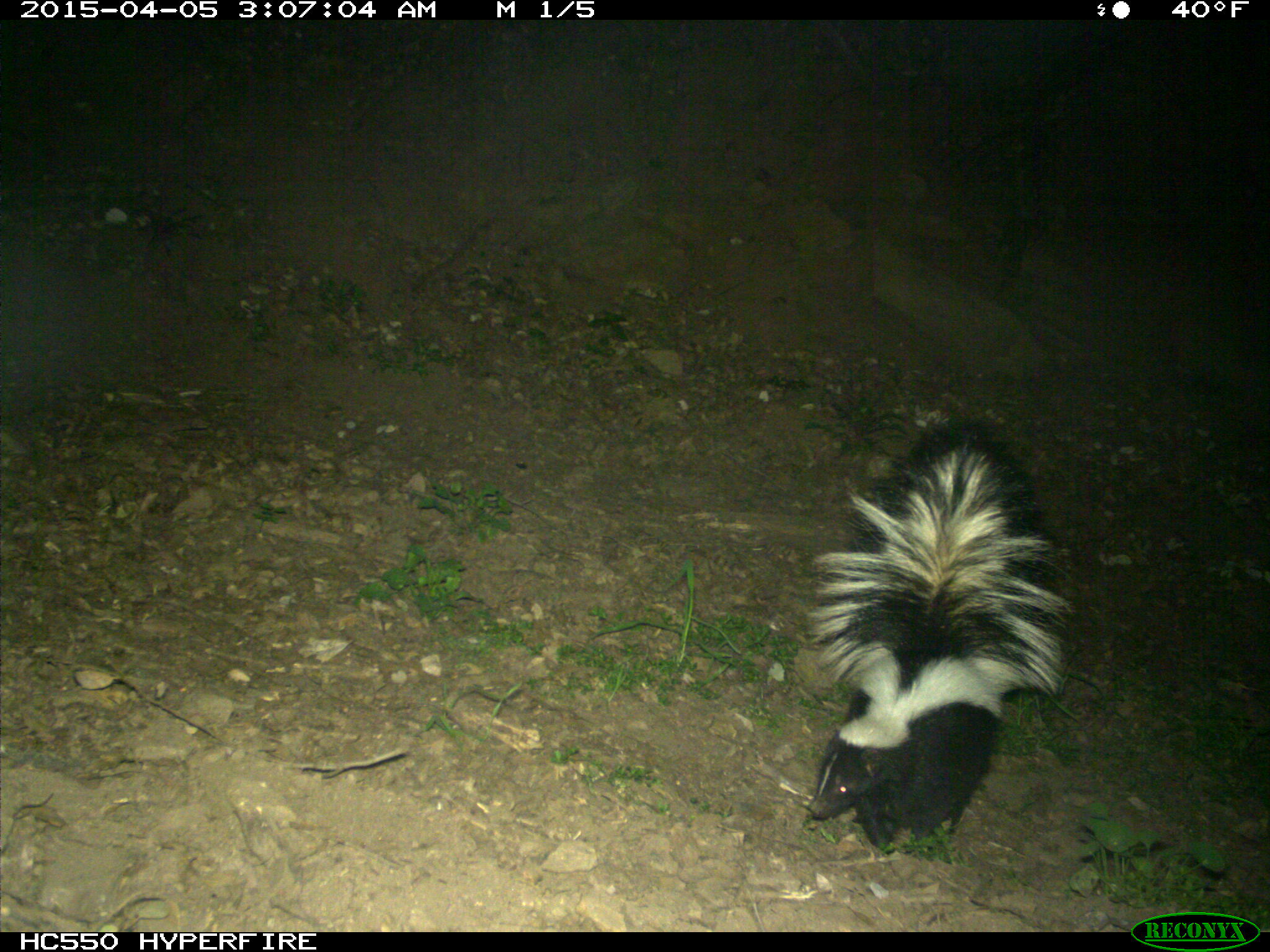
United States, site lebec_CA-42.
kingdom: Animalia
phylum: Chordata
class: Mammalia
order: Carnivora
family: Mephitidae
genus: Mephitis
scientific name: Mephitis mephitis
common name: striped skunk